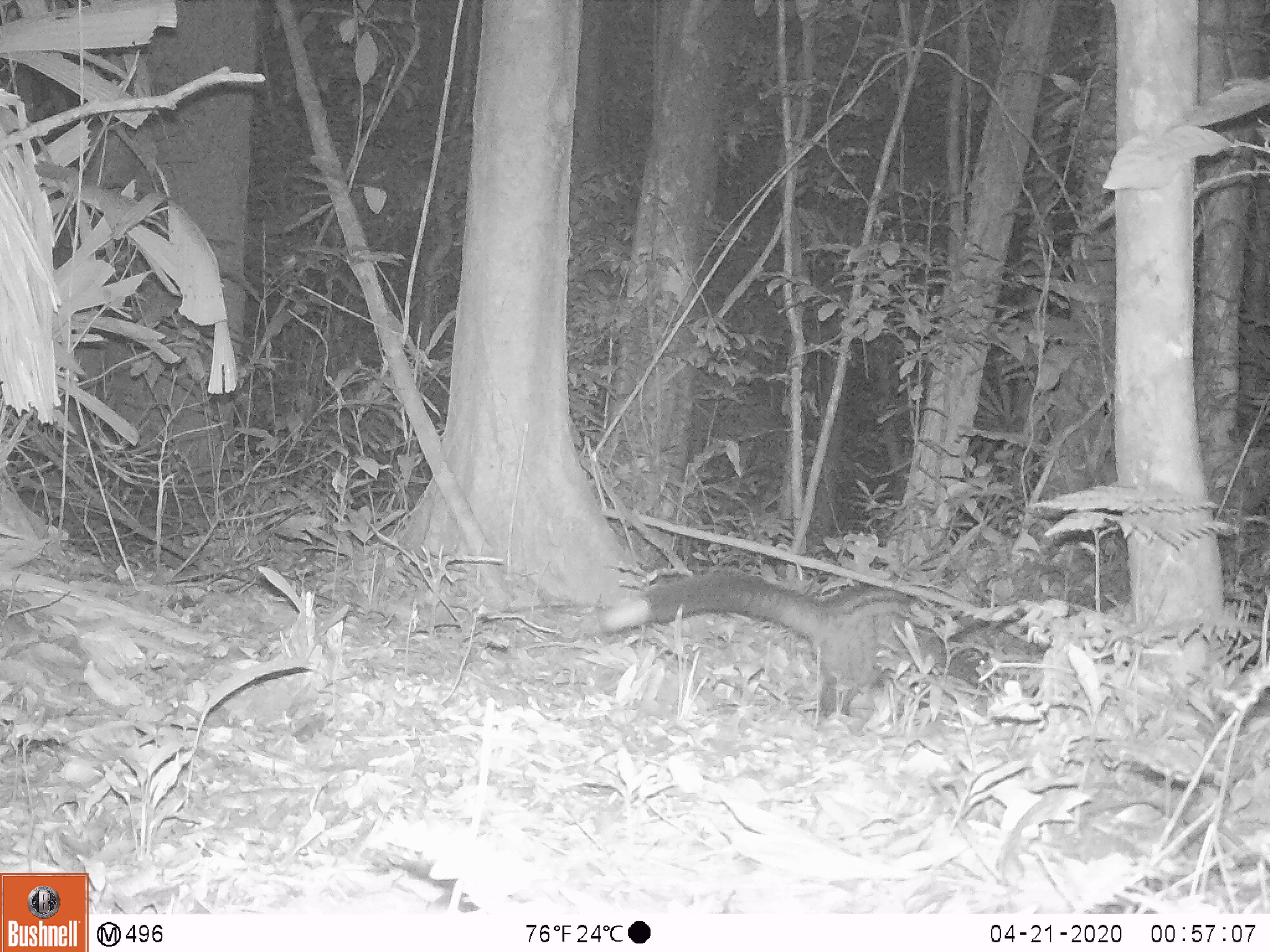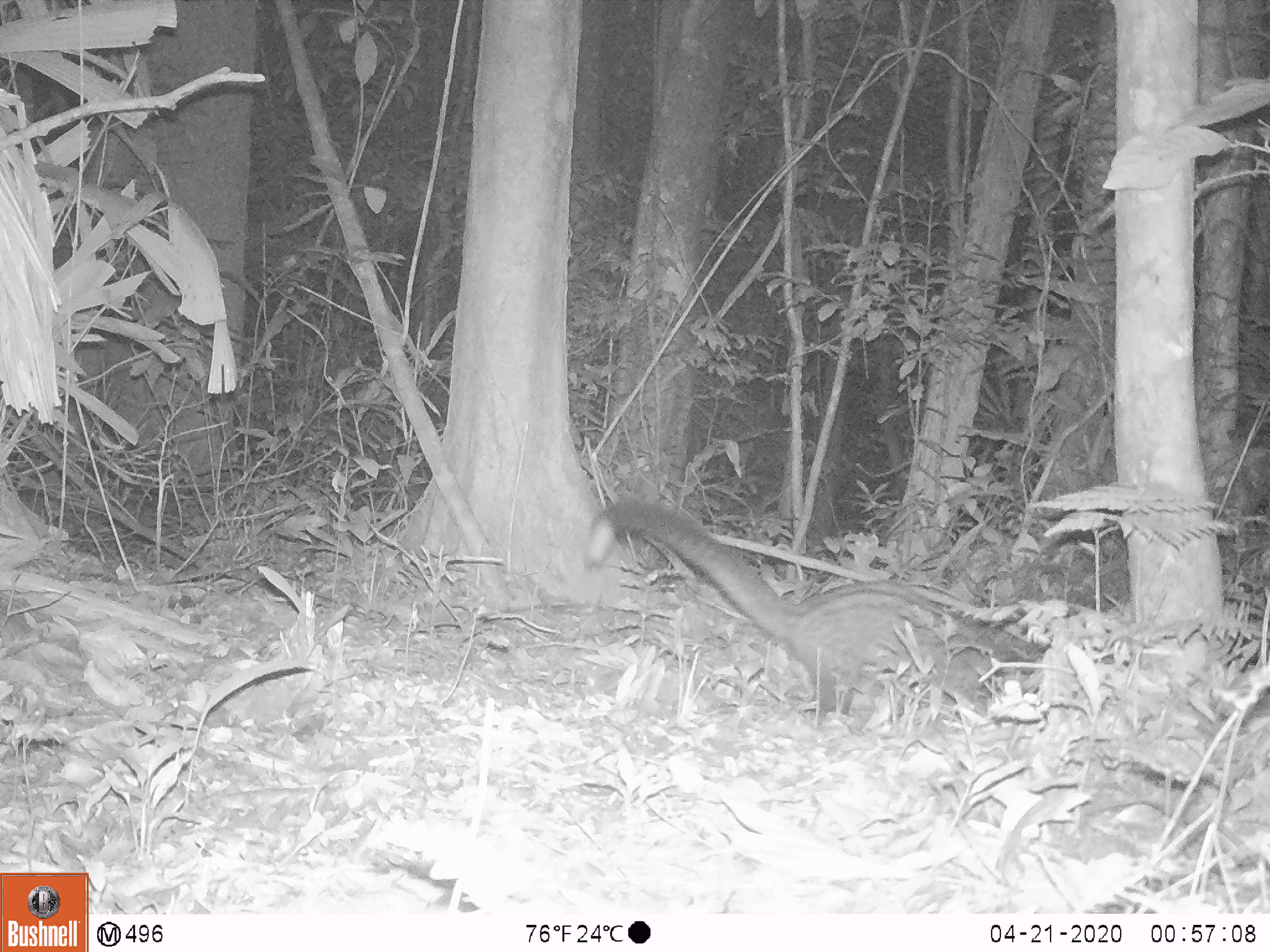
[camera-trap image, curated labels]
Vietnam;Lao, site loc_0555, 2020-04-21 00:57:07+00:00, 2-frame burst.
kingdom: Animalia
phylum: Chordata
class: Mammalia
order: Carnivora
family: Viverridae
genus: Paradoxurus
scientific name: Paradoxurus hermaphroditus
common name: common palm civet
Common palm civet (Paradoxurus hermaphroditus). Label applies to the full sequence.